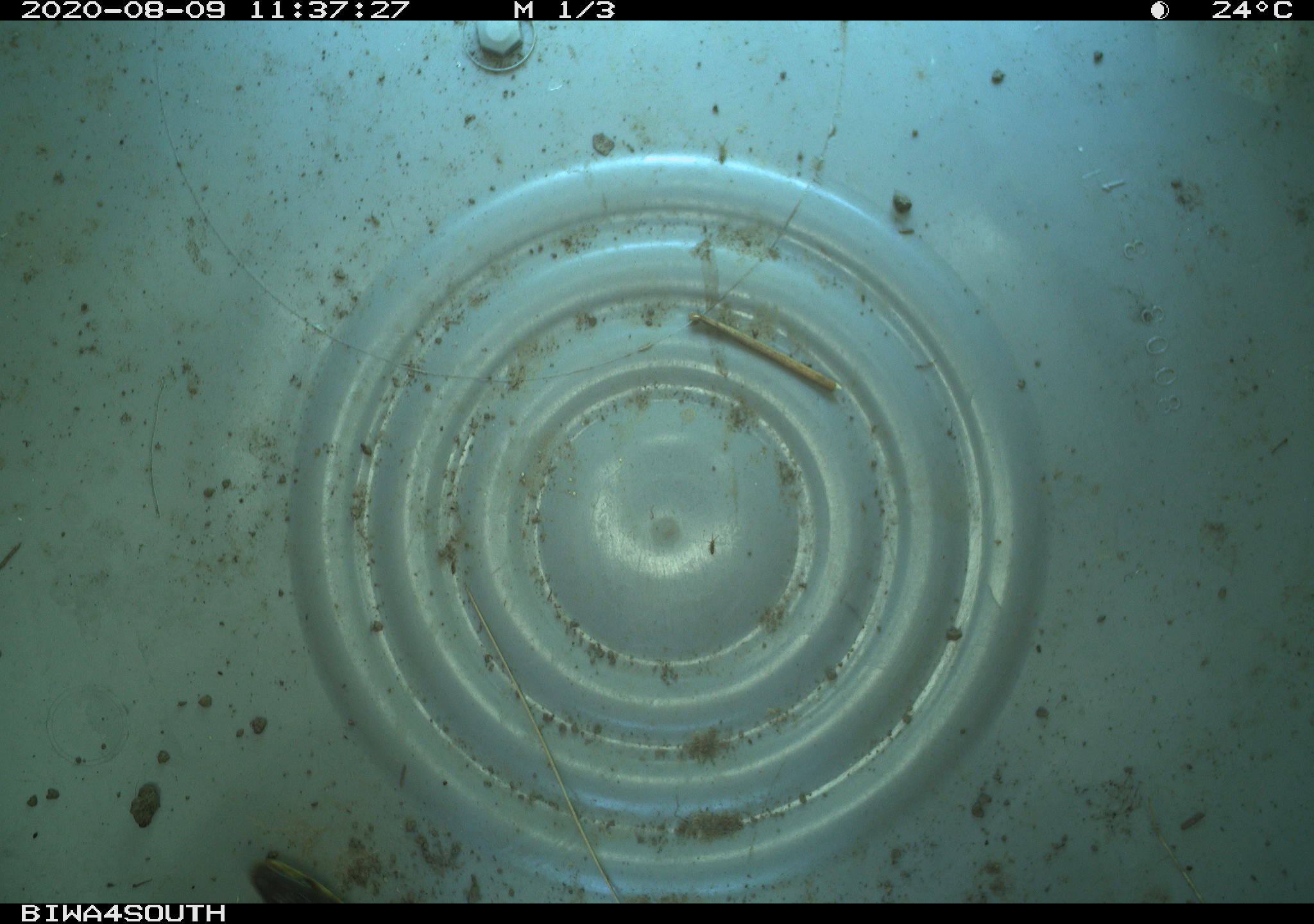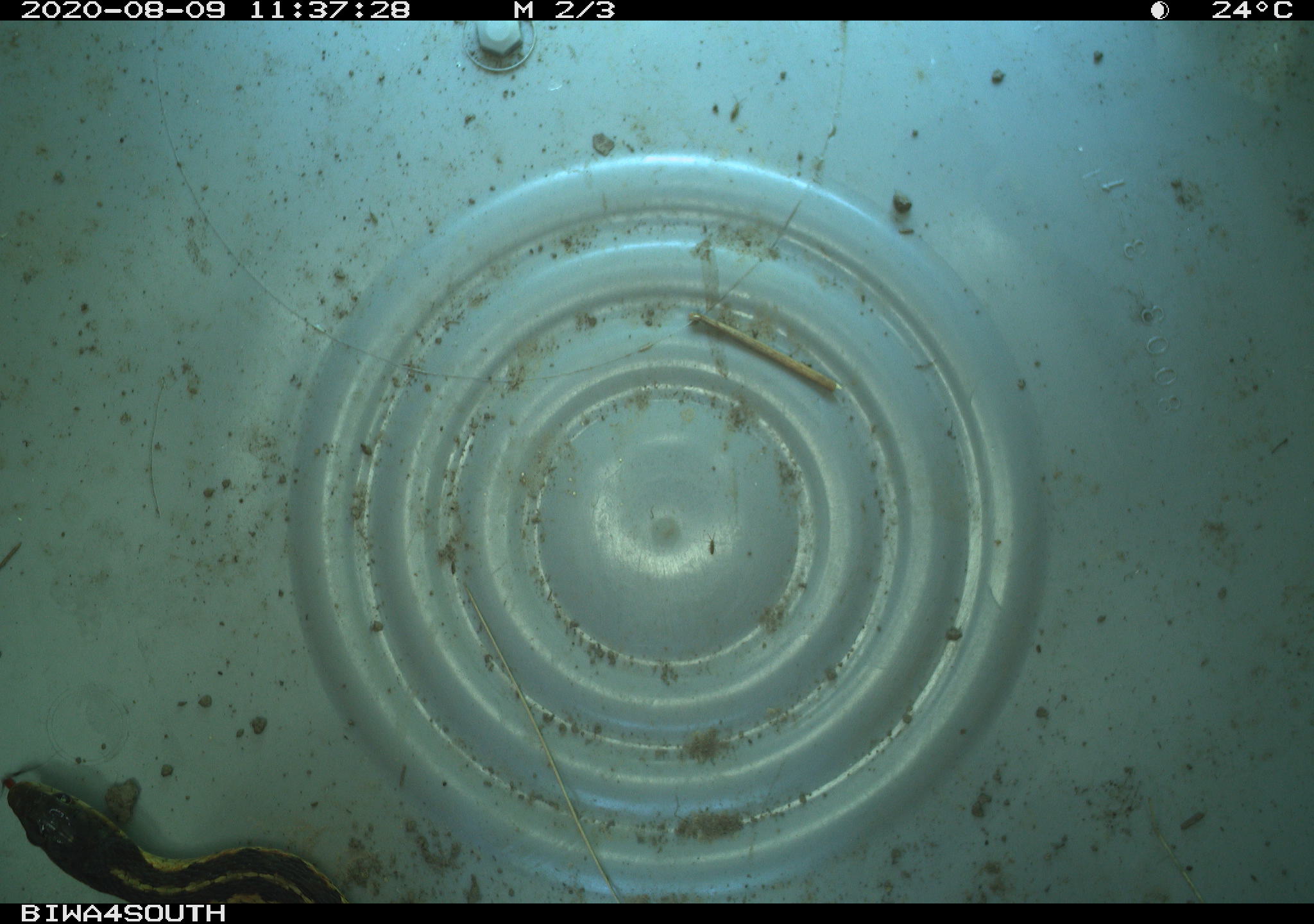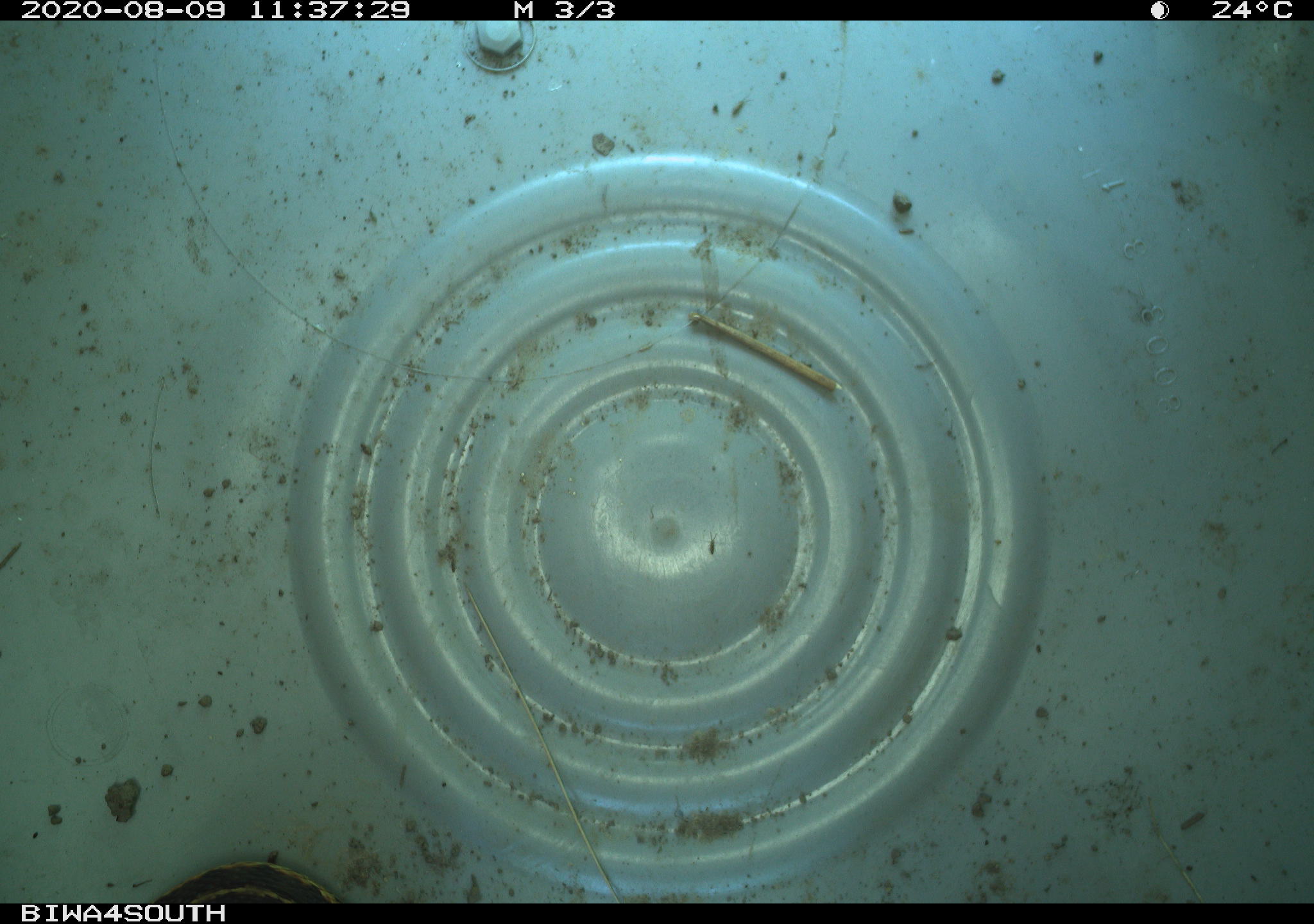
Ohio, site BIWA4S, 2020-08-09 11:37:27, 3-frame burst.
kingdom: Animalia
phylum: Chordata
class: Reptilia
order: Squamata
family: Colubridae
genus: Thamnophis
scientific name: Thamnophis sirtalis sirtalis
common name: eastern gartersnake